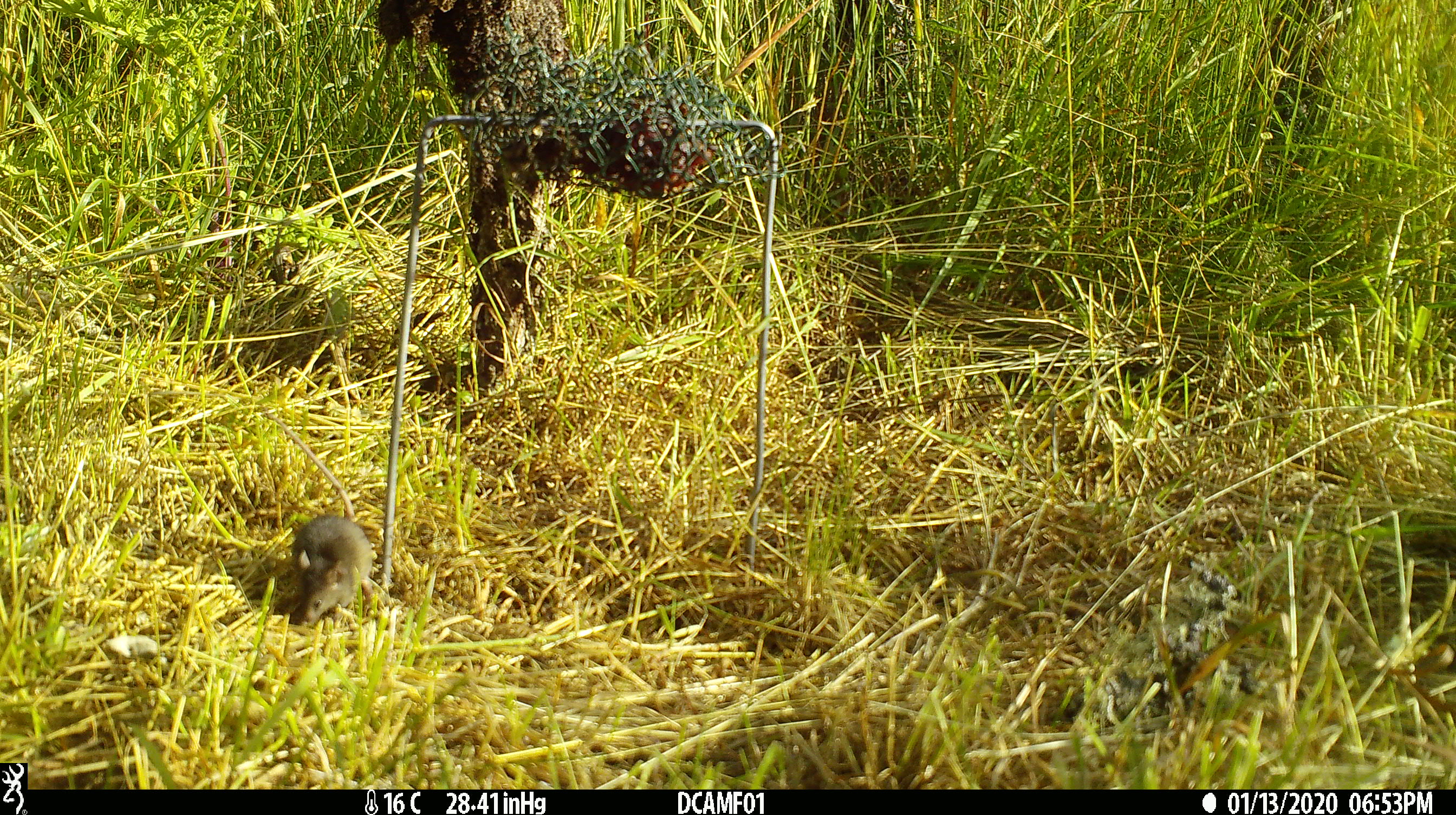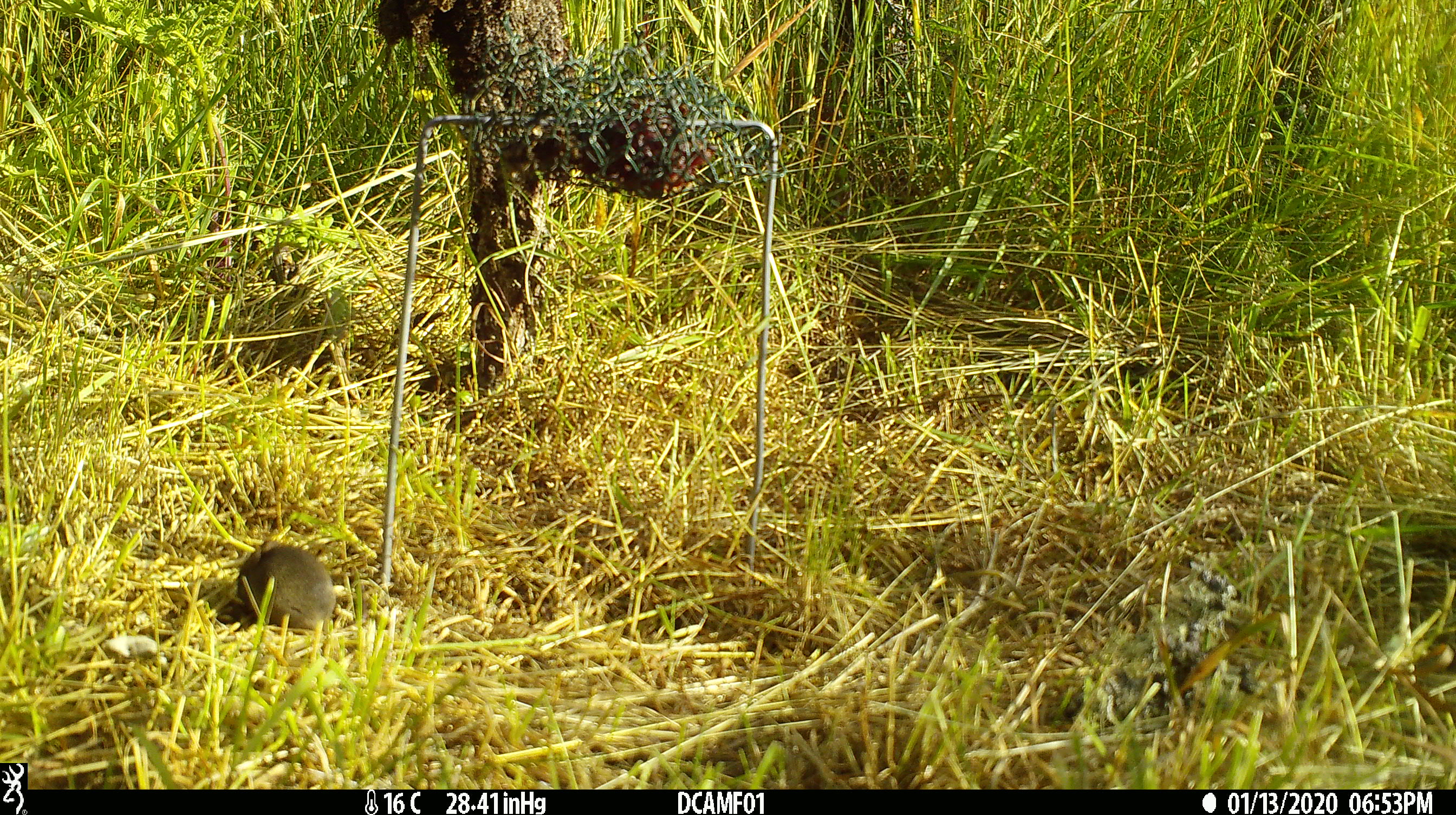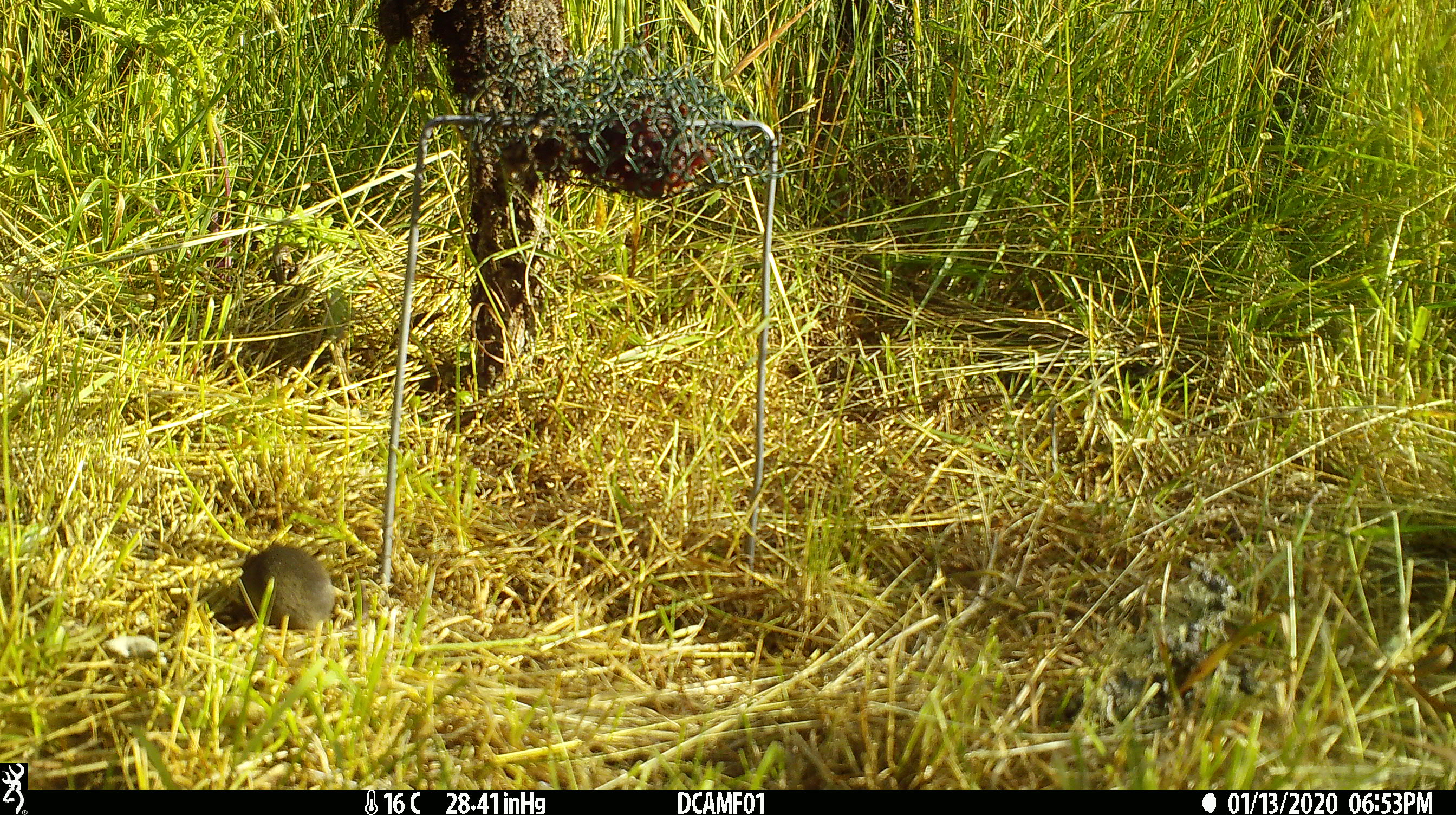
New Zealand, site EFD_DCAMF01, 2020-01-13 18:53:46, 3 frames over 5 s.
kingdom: Animalia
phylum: Chordata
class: Mammalia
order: Rodentia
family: Muridae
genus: Mus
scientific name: Mus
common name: mouse